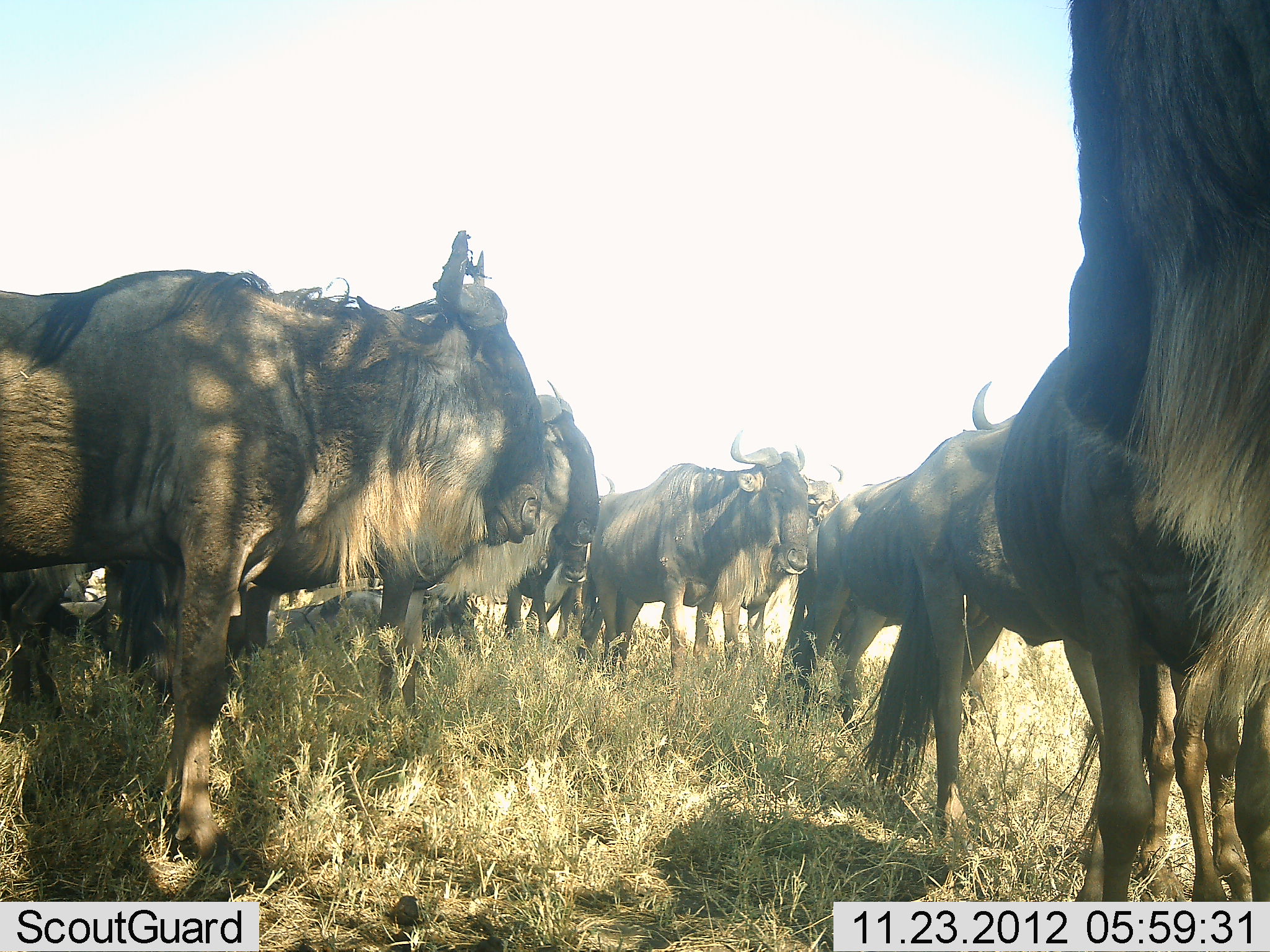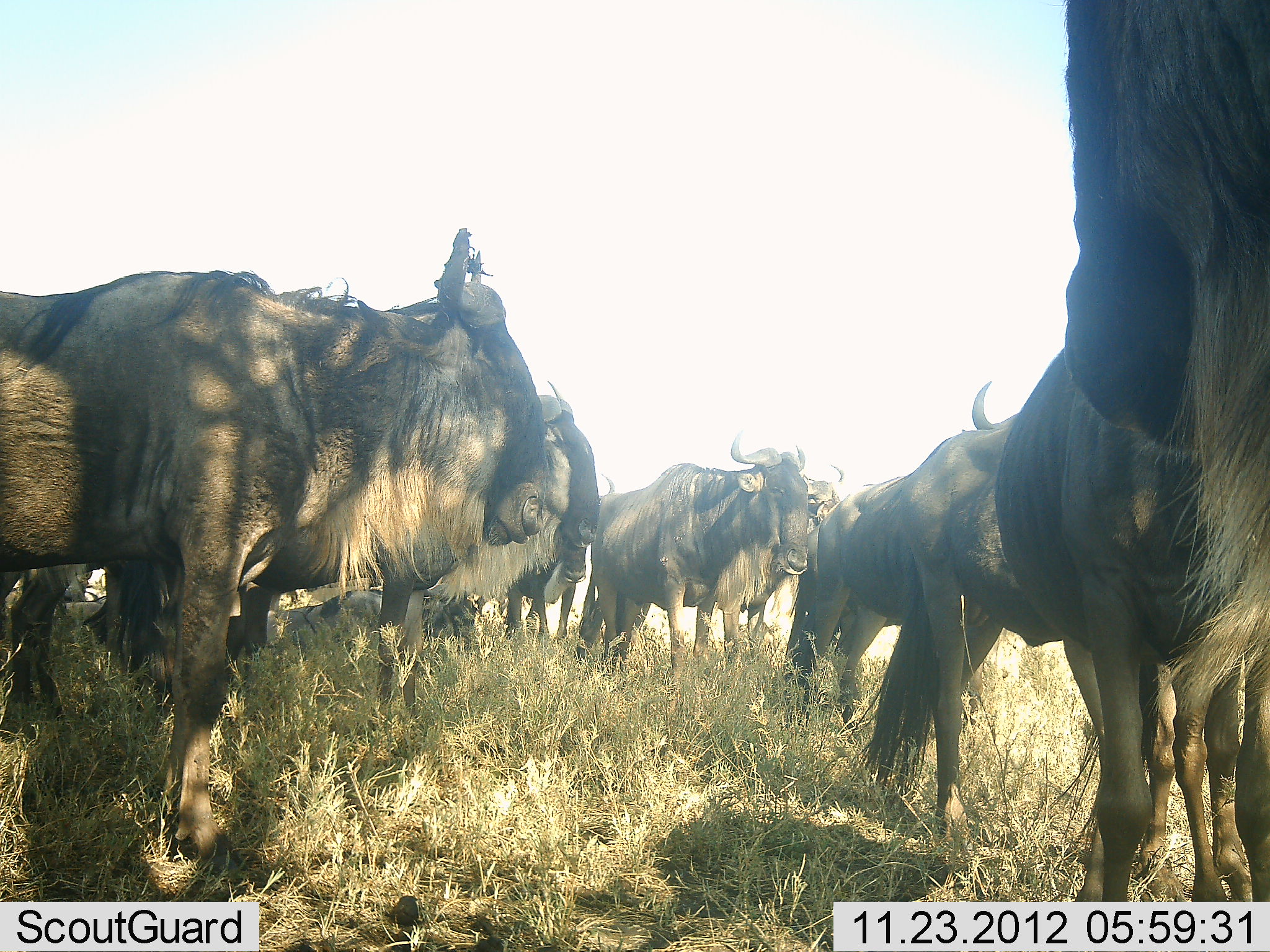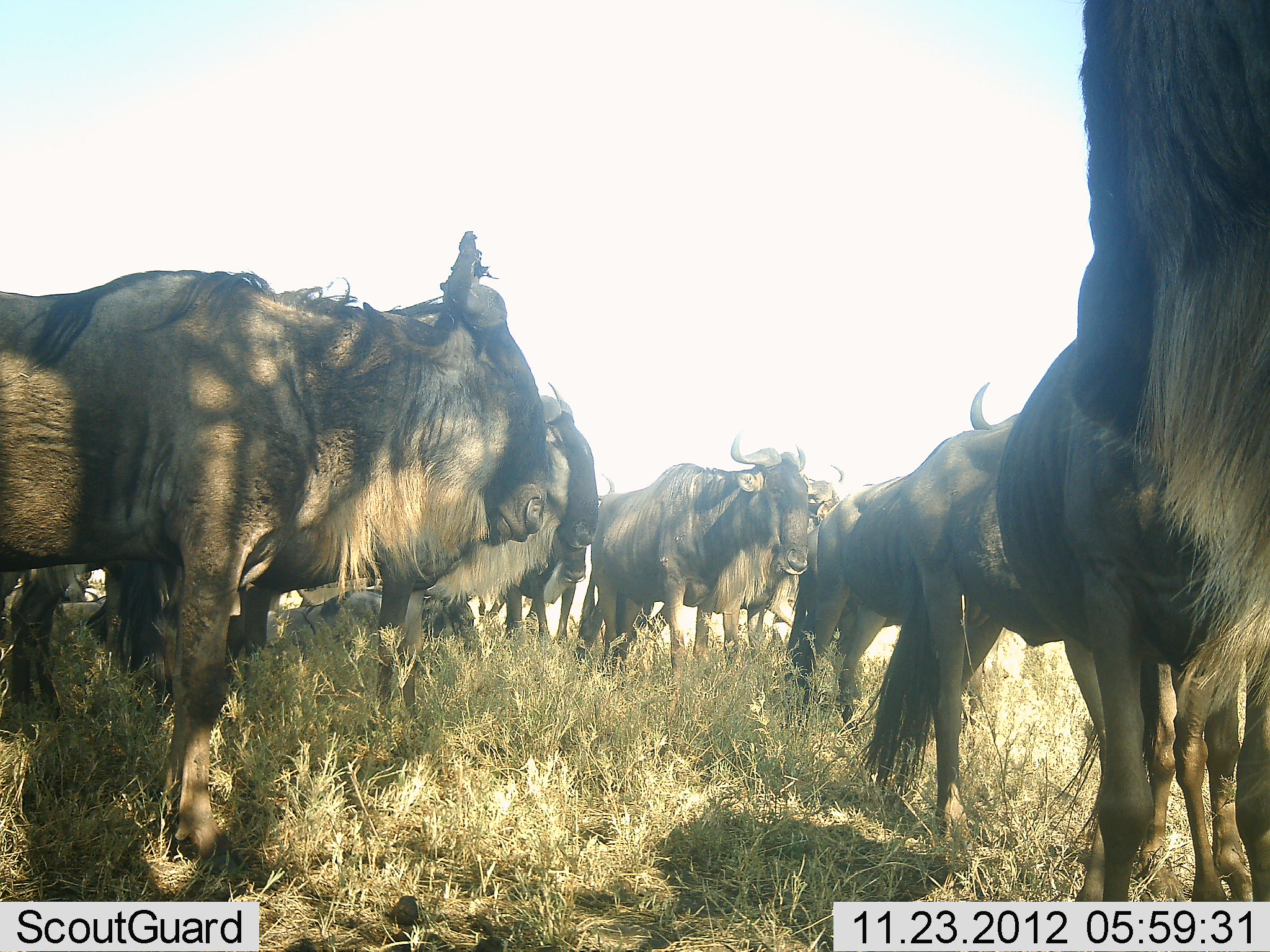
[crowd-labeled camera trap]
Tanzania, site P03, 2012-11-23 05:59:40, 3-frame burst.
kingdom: Animalia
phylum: Chordata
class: Mammalia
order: Artiodactyla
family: Bovidae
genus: Connochaetes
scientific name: Connochaetes taurinus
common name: blue wildebeest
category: wildebeest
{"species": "wildebeest (blue wildebeest) (Connochaetes taurinus)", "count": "10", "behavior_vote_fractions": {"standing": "90%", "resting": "60%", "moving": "0%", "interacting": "10%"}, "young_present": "0%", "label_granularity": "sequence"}